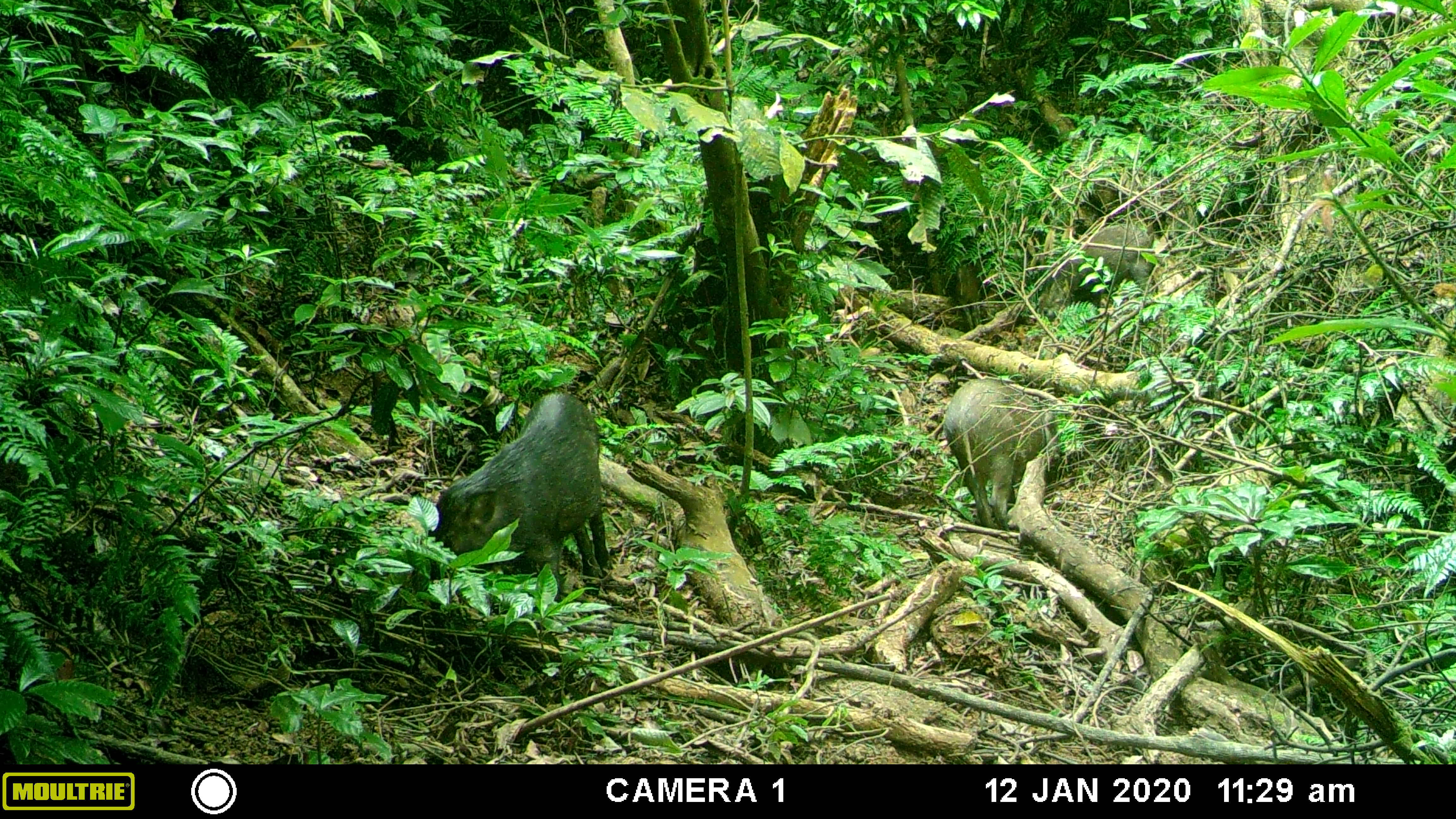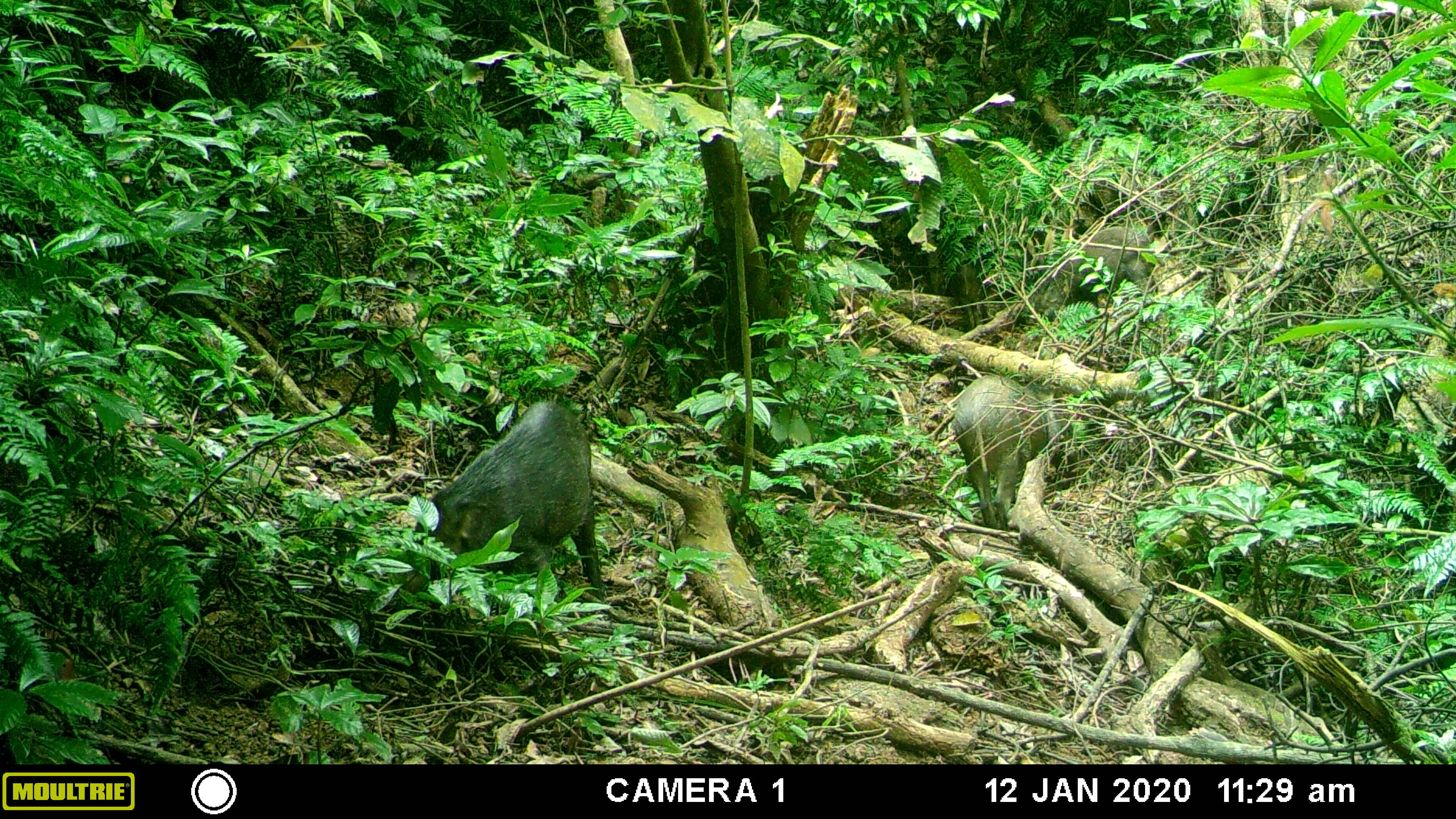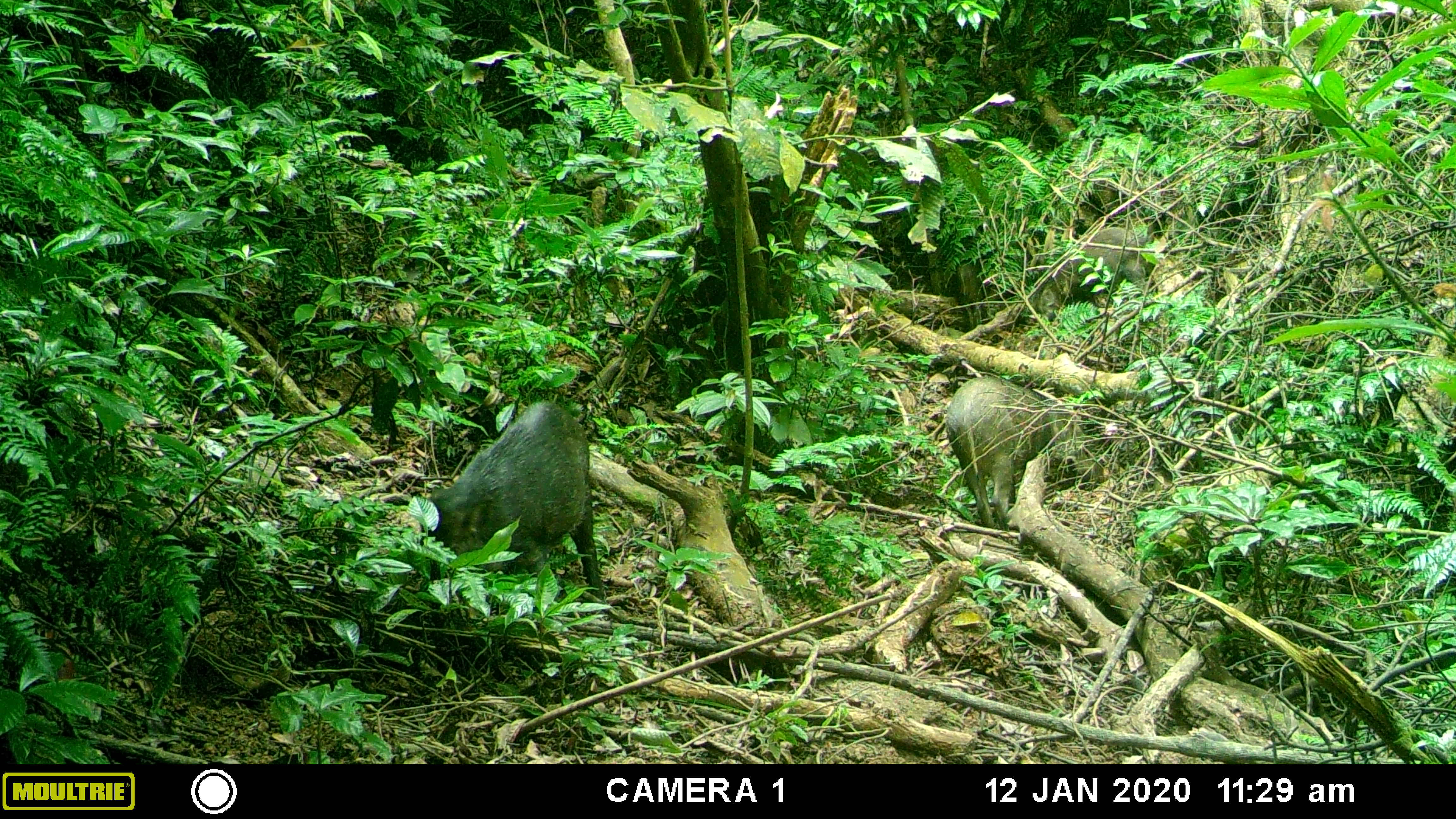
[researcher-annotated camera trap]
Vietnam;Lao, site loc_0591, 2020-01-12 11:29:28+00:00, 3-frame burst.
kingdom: Animalia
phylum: Chordata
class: Mammalia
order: Artiodactyla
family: Suidae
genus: Sus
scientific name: Sus scrofa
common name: eurasian wild pig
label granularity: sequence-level